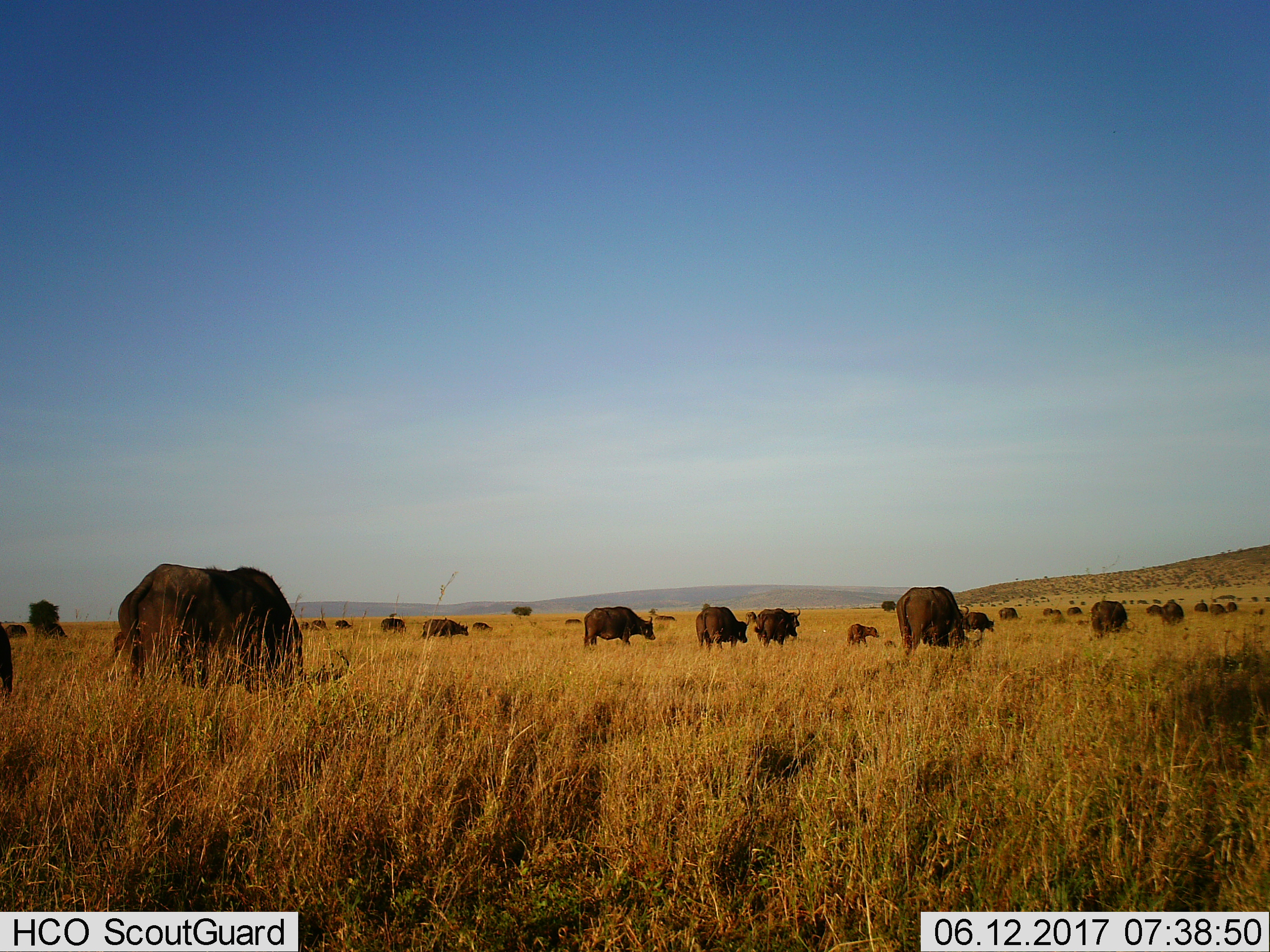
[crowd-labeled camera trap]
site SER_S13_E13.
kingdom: Animalia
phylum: Chordata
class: Mammalia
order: Artiodactyla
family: Bovidae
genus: Syncerus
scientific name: Syncerus caffer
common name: african buffalo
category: buffalo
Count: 11-50.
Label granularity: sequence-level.